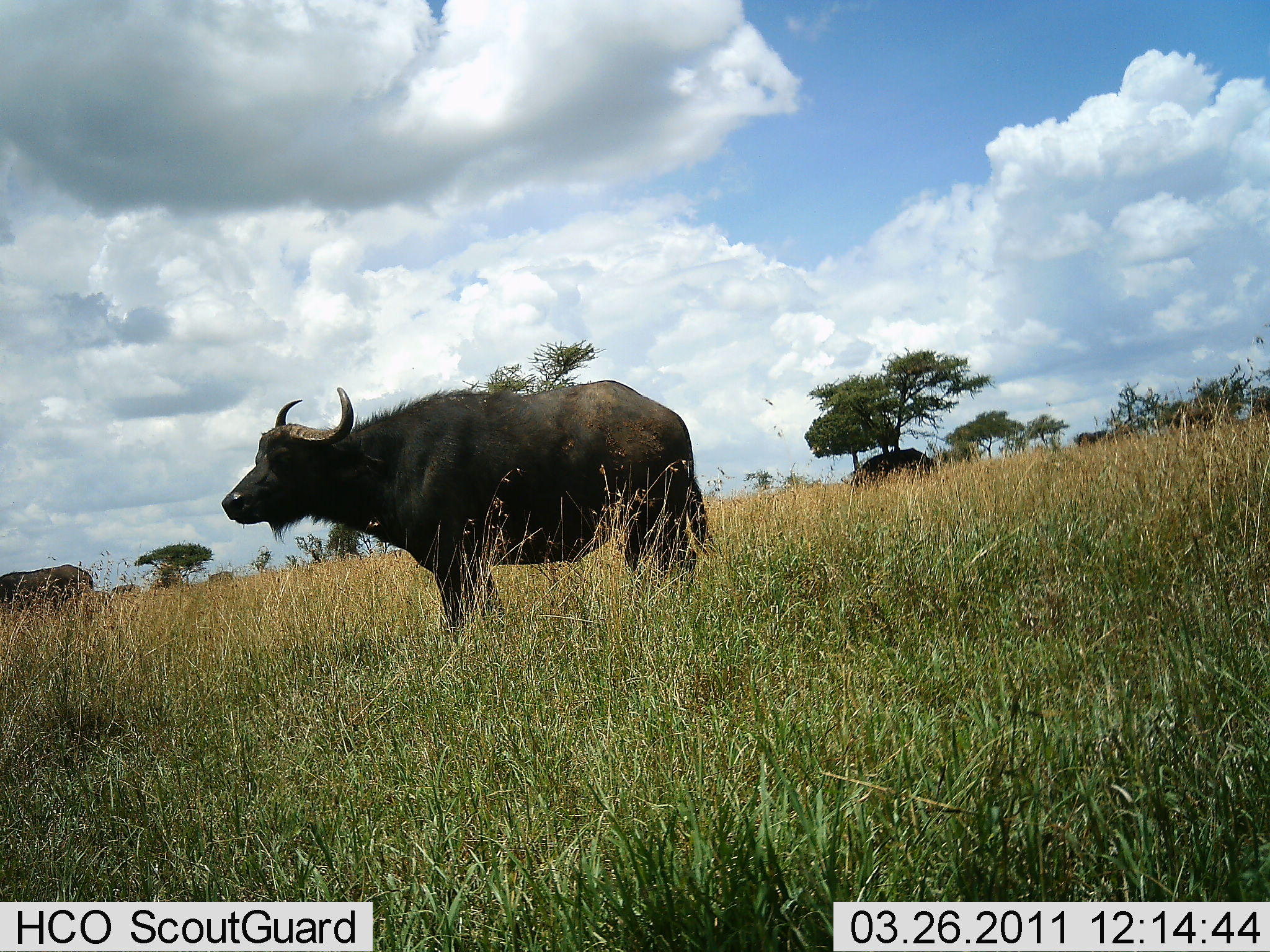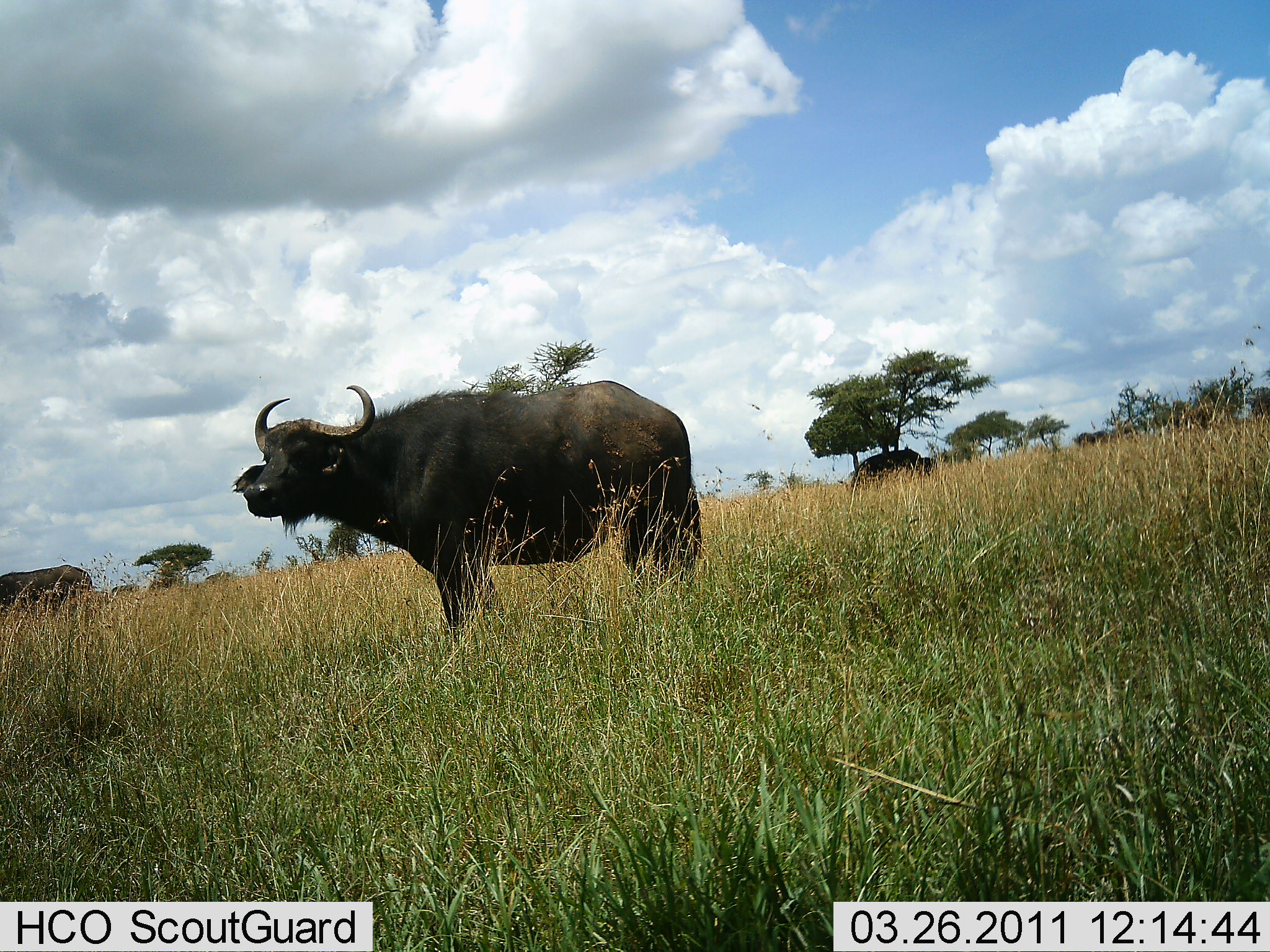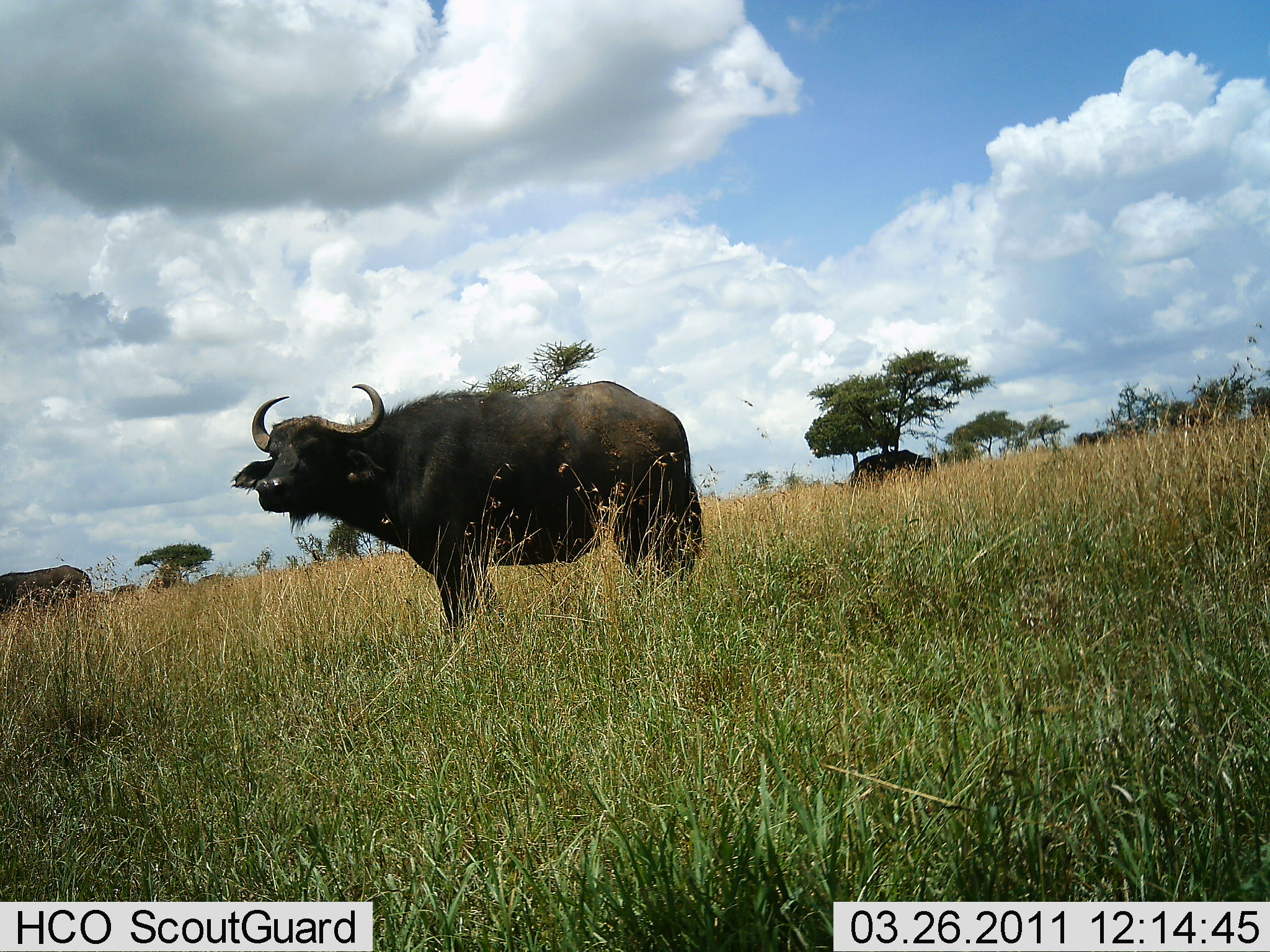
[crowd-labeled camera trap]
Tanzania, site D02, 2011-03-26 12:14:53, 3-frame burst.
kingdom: Animalia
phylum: Chordata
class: Mammalia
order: Artiodactyla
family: Bovidae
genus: Syncerus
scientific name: Syncerus caffer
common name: cape buffalo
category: buffalo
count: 3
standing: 90%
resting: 0%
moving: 10%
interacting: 0%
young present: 0%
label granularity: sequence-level